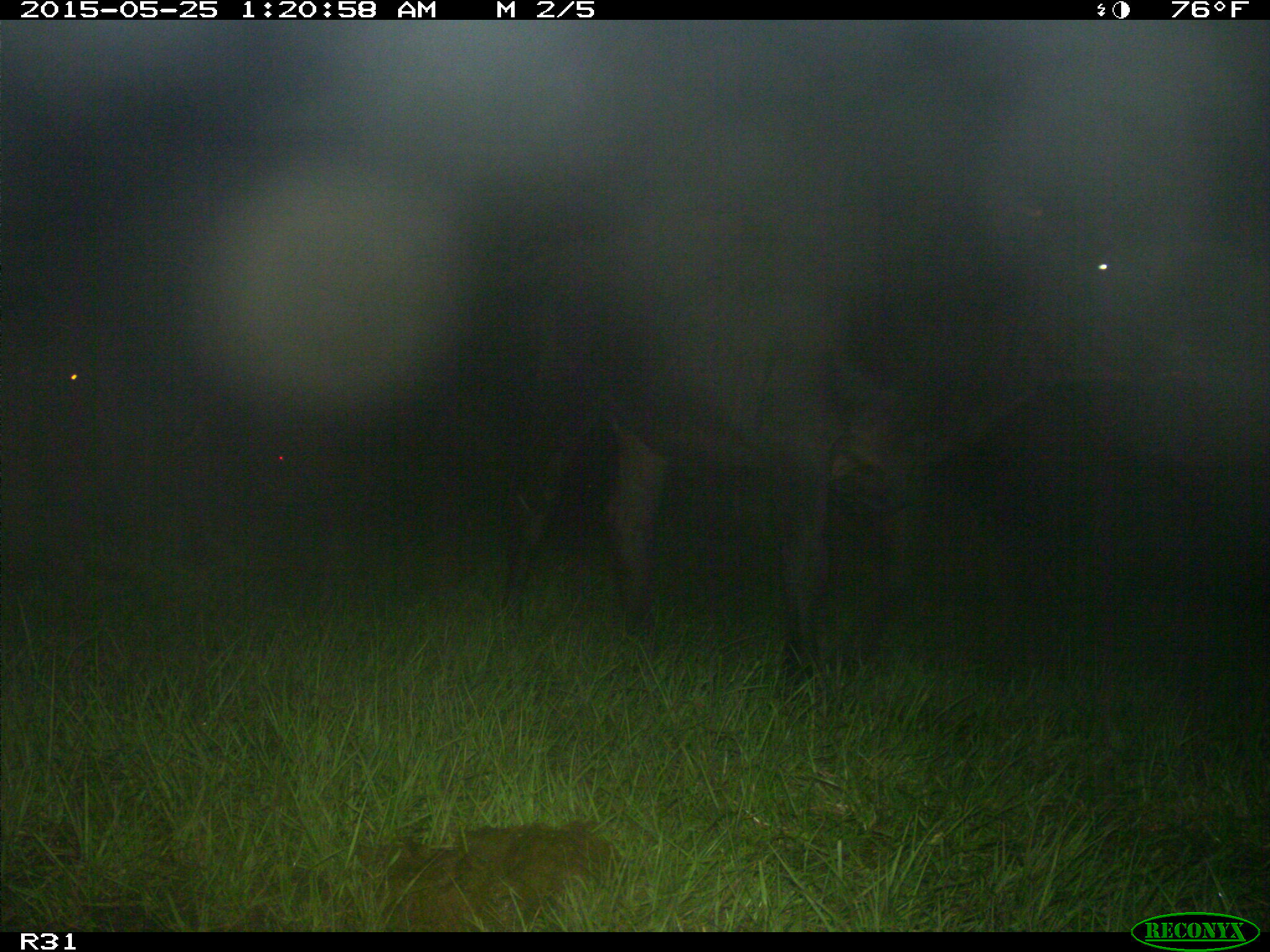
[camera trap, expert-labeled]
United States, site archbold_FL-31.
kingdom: Animalia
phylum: Chordata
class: Mammalia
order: Artiodactyla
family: Bovidae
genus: Bos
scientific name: Bos taurus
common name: domestic cow